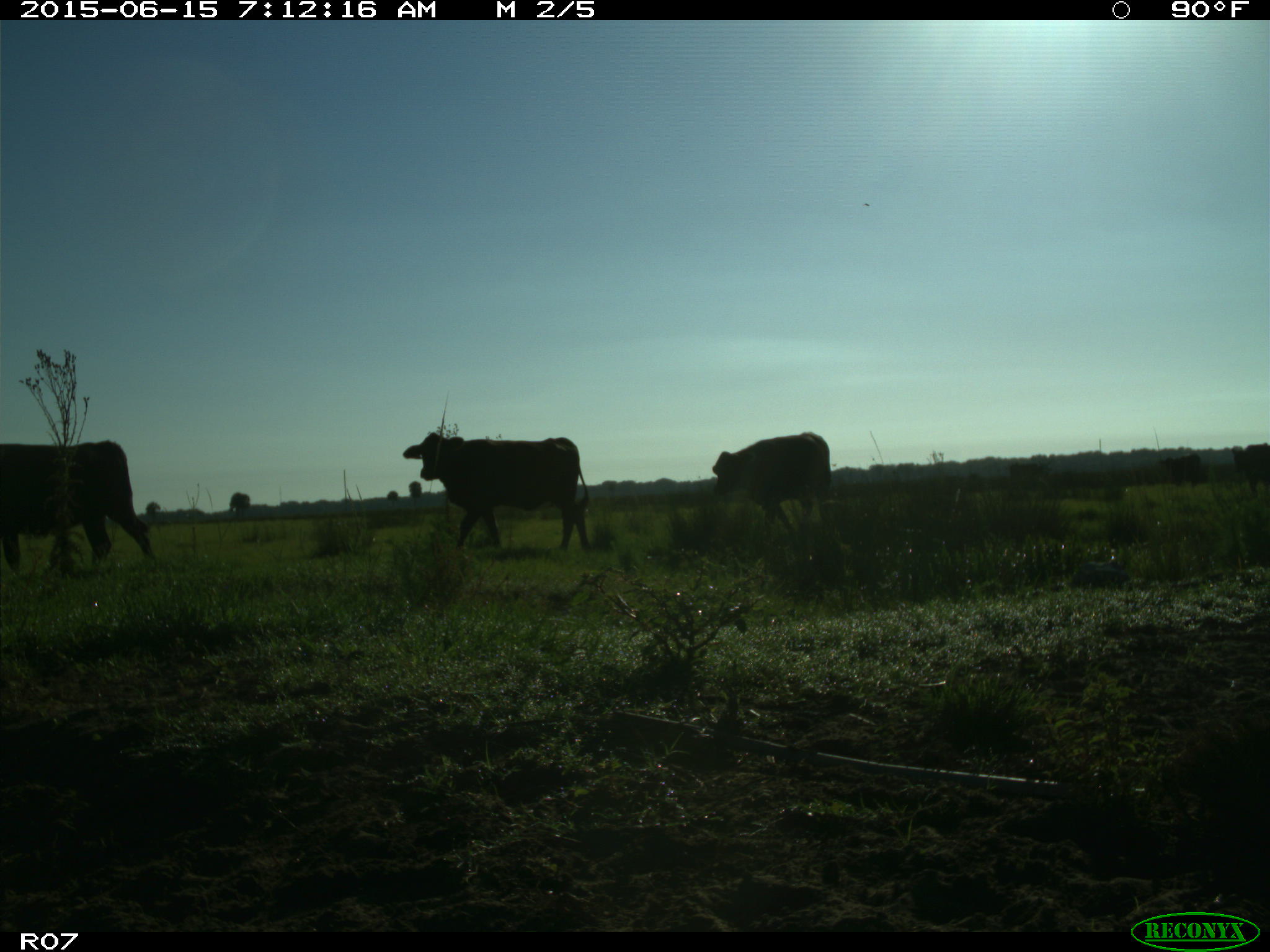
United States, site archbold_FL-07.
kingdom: Animalia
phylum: Chordata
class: Mammalia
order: Artiodactyla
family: Bovidae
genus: Bos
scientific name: Bos taurus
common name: domestic cow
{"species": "Bos taurus (domestic cow)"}